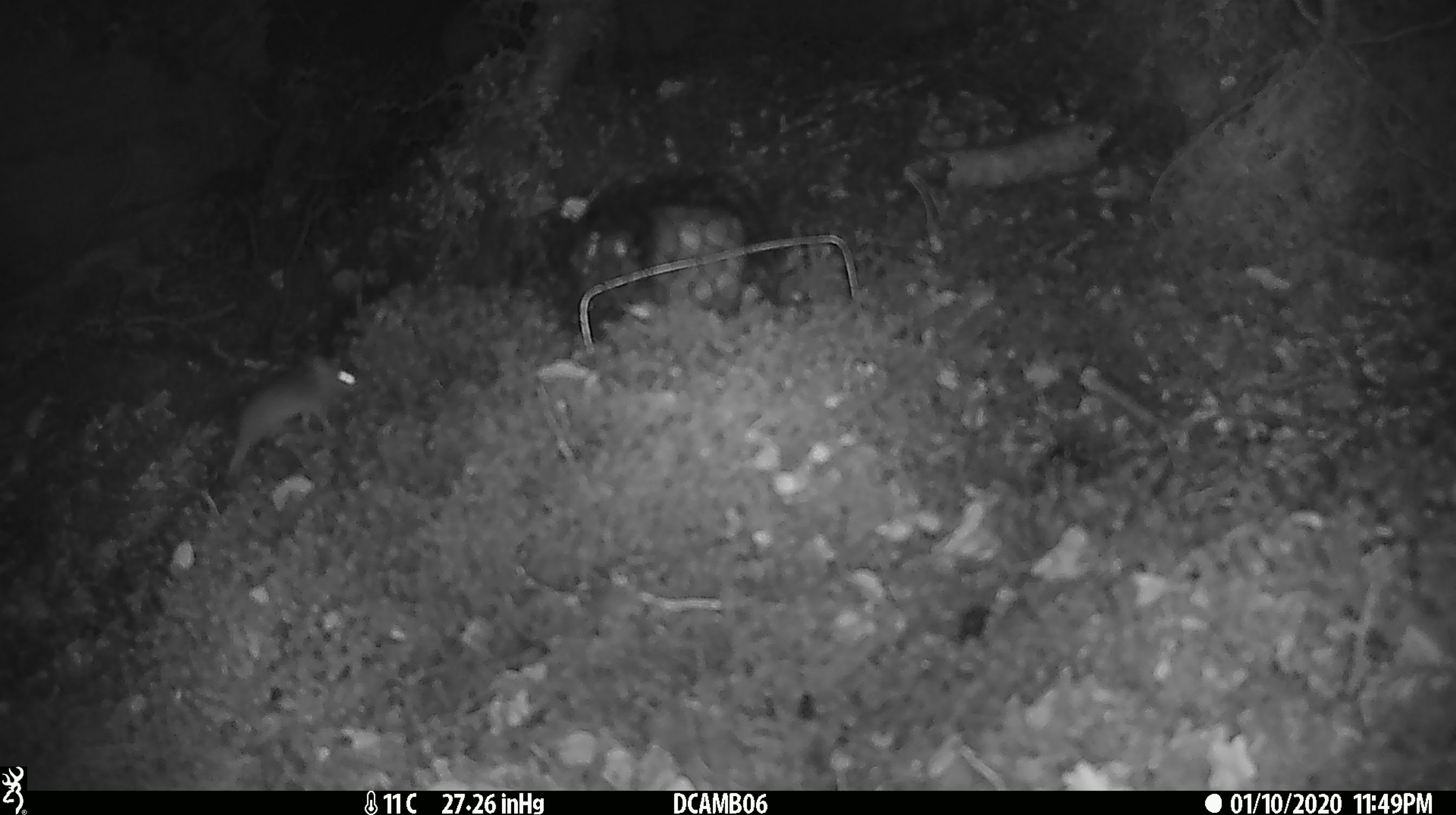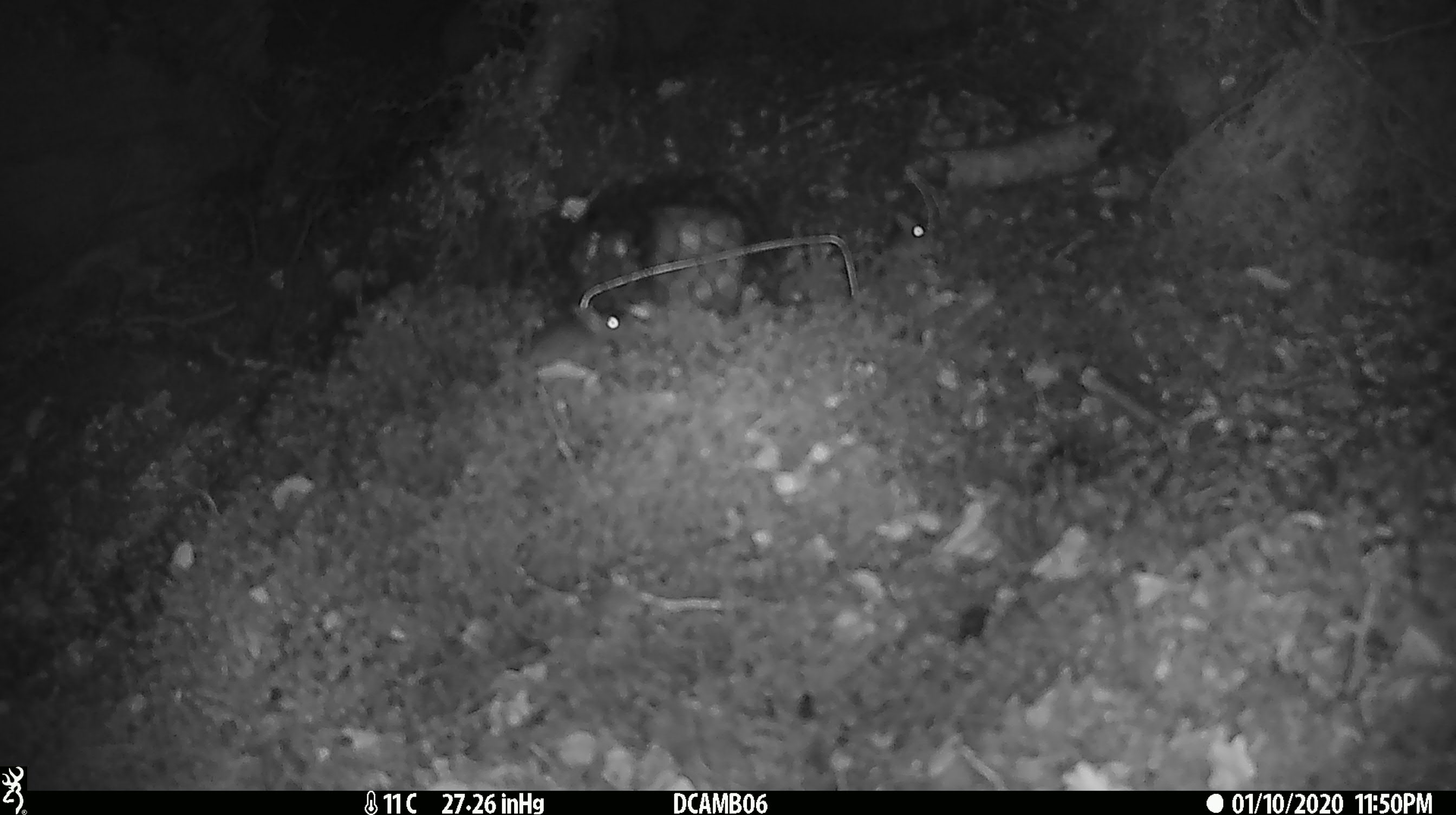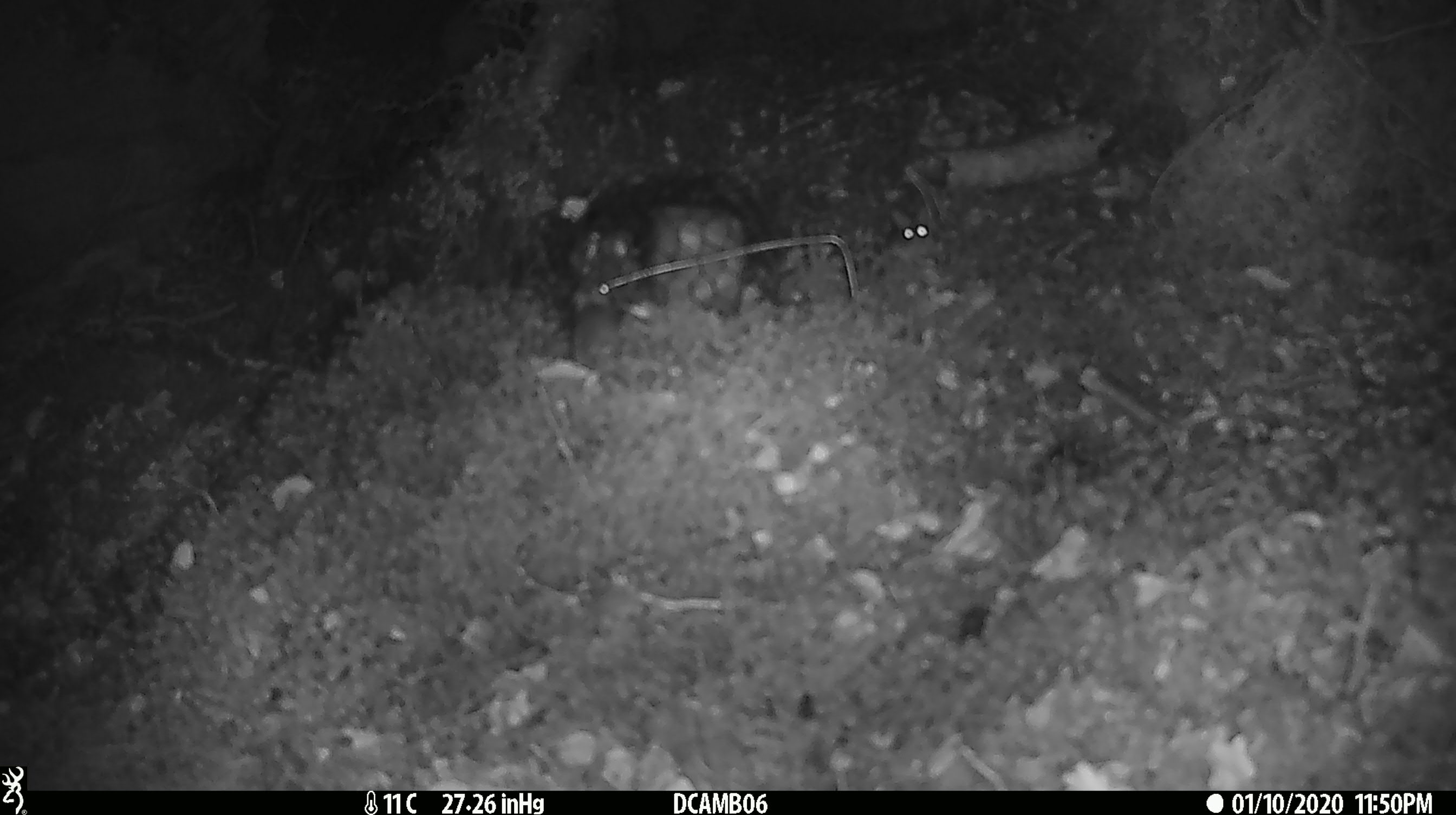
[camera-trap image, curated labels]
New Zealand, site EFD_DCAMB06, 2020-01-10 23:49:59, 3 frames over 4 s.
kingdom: Animalia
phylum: Chordata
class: Mammalia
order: Rodentia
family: Muridae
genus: Mus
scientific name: Mus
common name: mouse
Mouse (Mus).